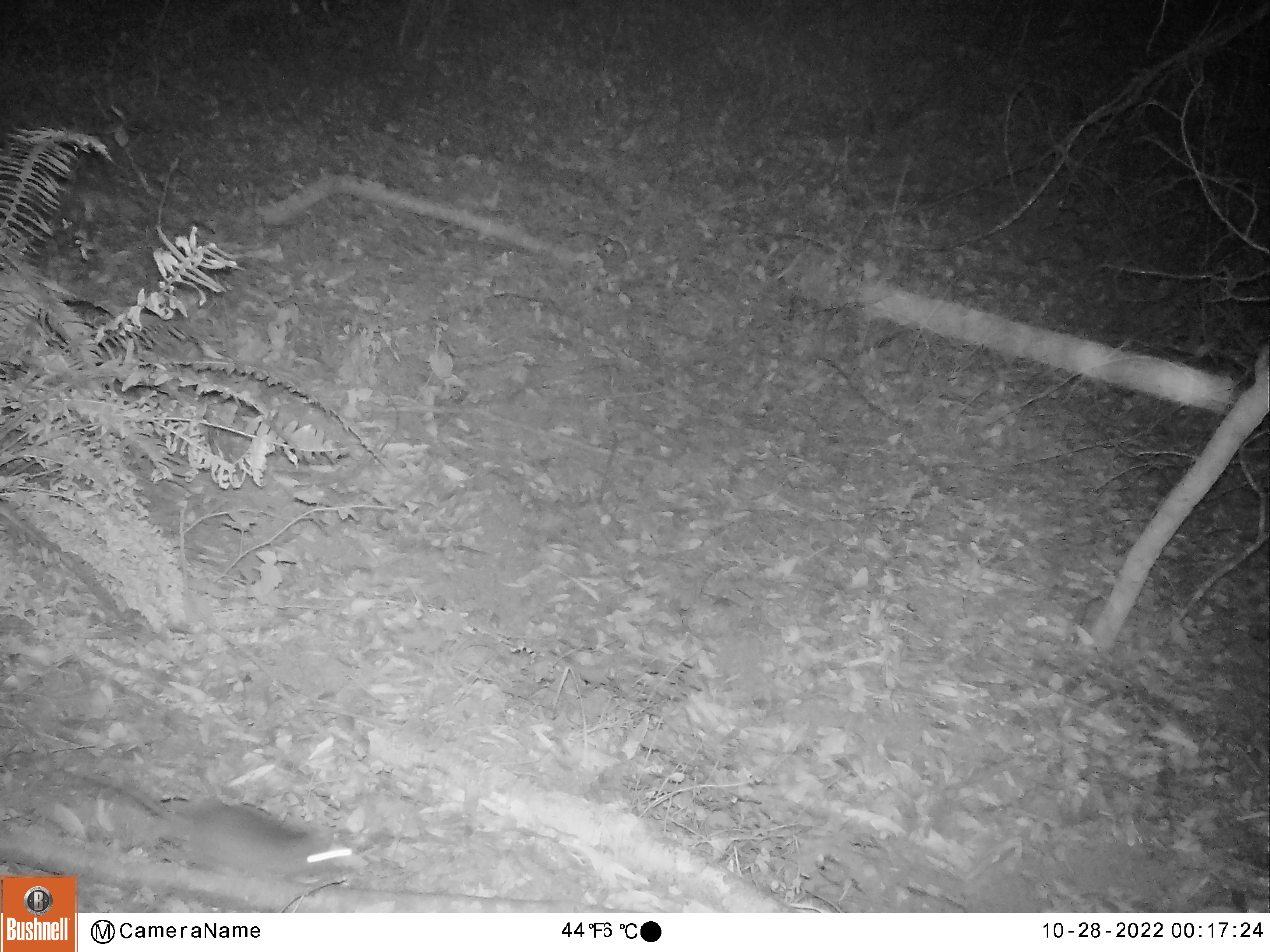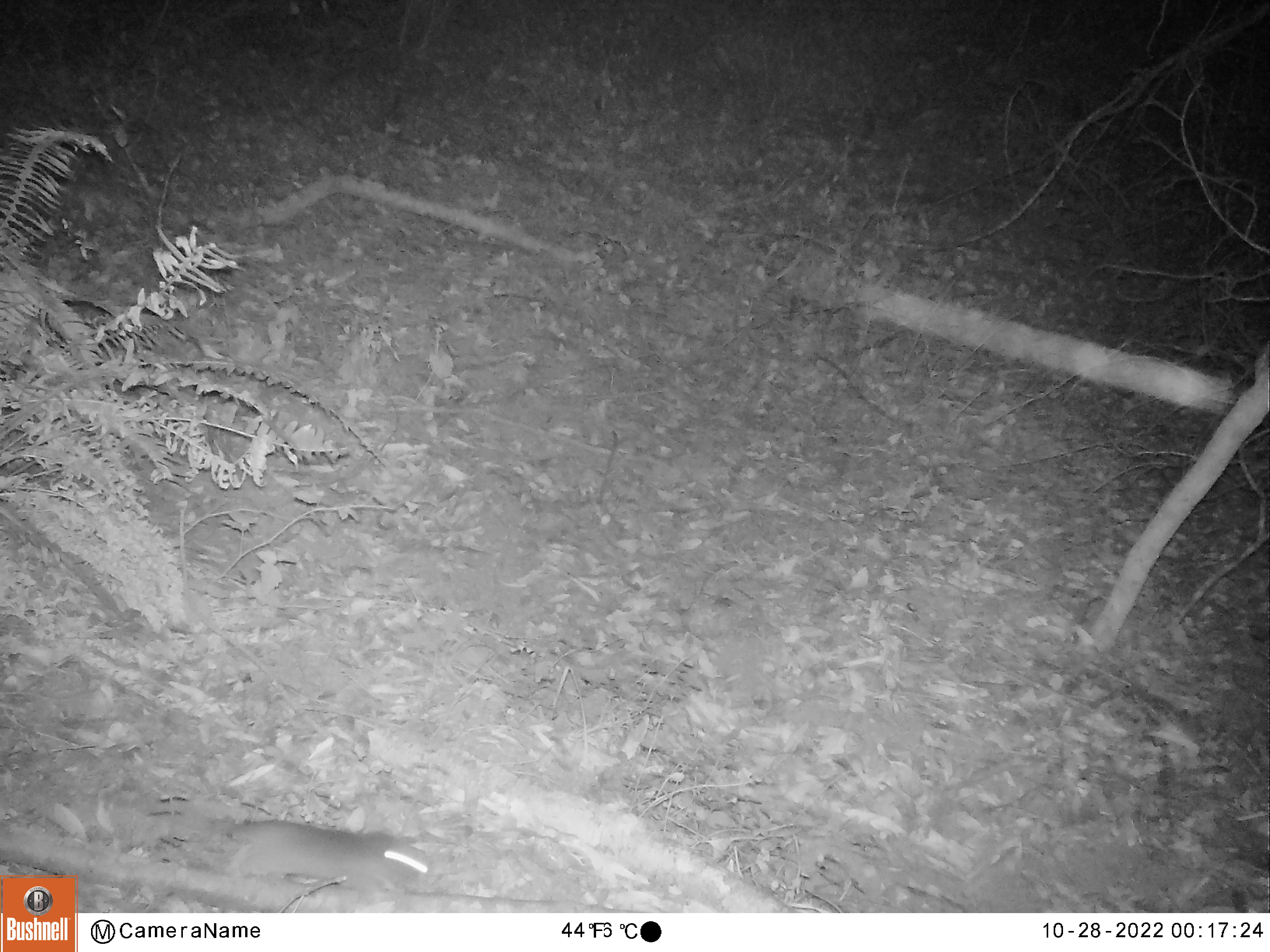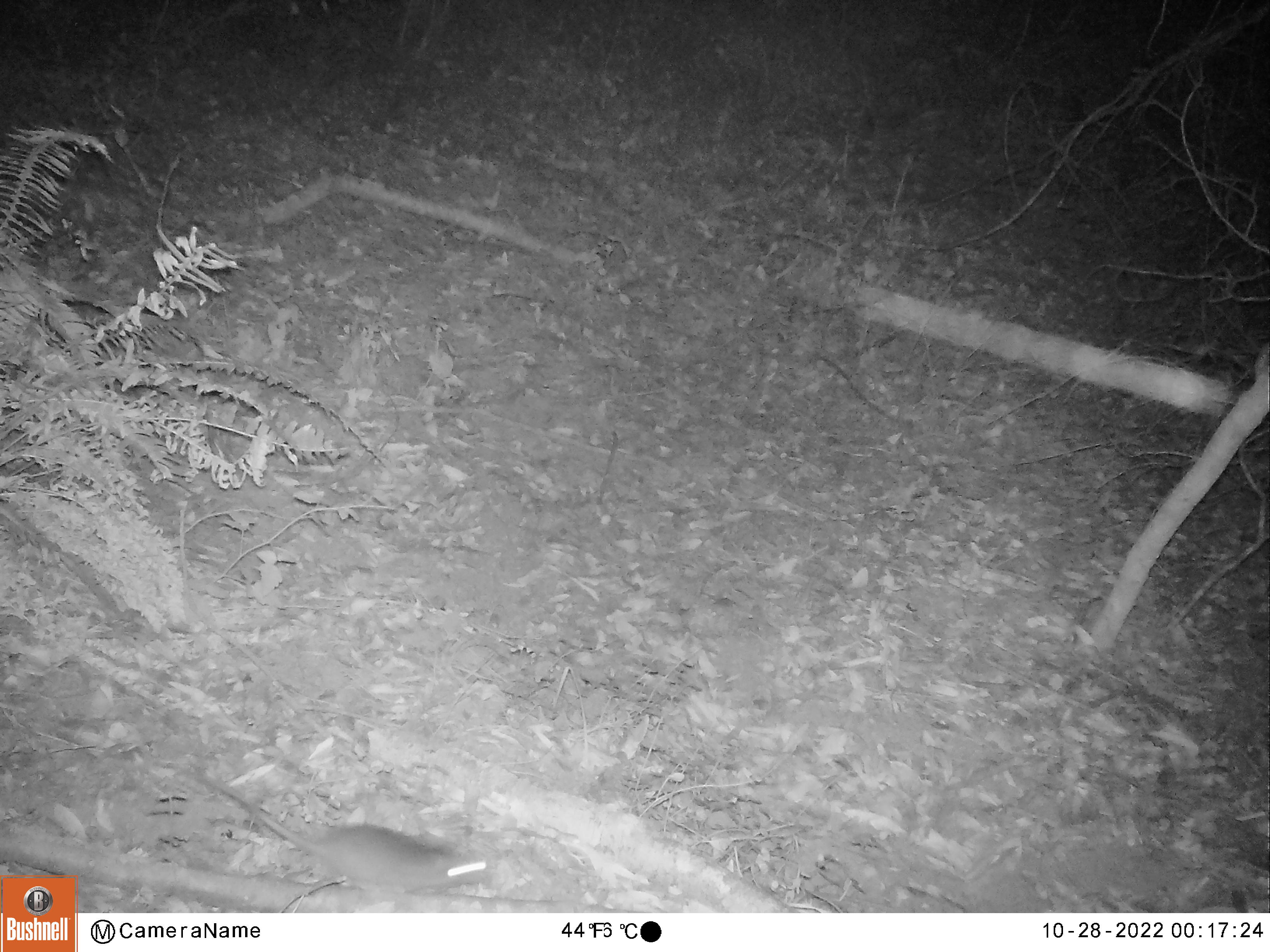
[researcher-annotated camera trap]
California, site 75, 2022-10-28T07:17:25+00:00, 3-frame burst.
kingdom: Animalia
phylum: Chordata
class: Mammalia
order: Rodentia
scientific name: Rodentia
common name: mouse or rat